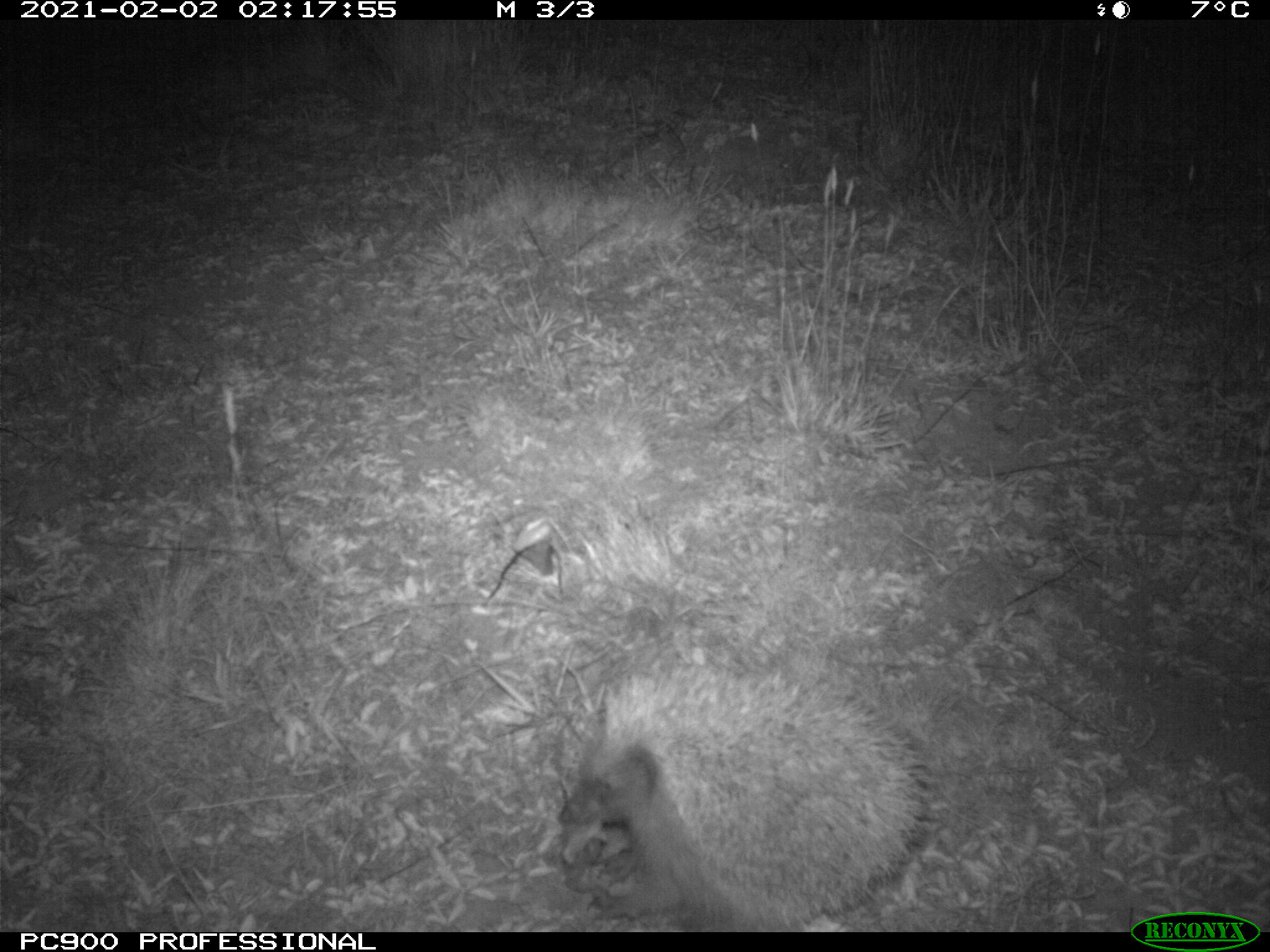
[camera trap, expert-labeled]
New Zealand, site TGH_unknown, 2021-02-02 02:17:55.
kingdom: Animalia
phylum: Chordata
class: Mammalia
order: Eulipotyphla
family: Erinaceidae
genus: Erinaceus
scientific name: Erinaceus europaeus europaeus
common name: european hedgehog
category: hedgehog